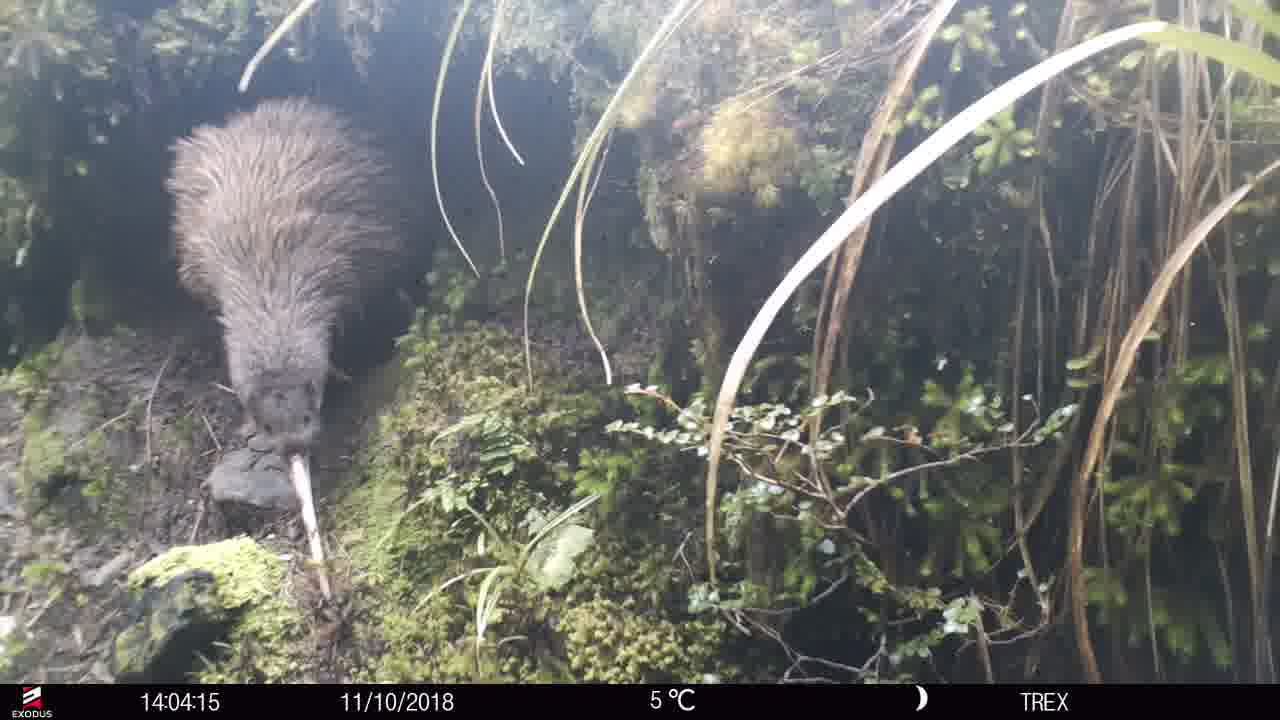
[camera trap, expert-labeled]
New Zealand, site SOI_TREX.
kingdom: Animalia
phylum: Chordata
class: Aves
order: Apterygiformes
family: Apterygidae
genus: Apteryx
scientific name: Apteryx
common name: kiwi